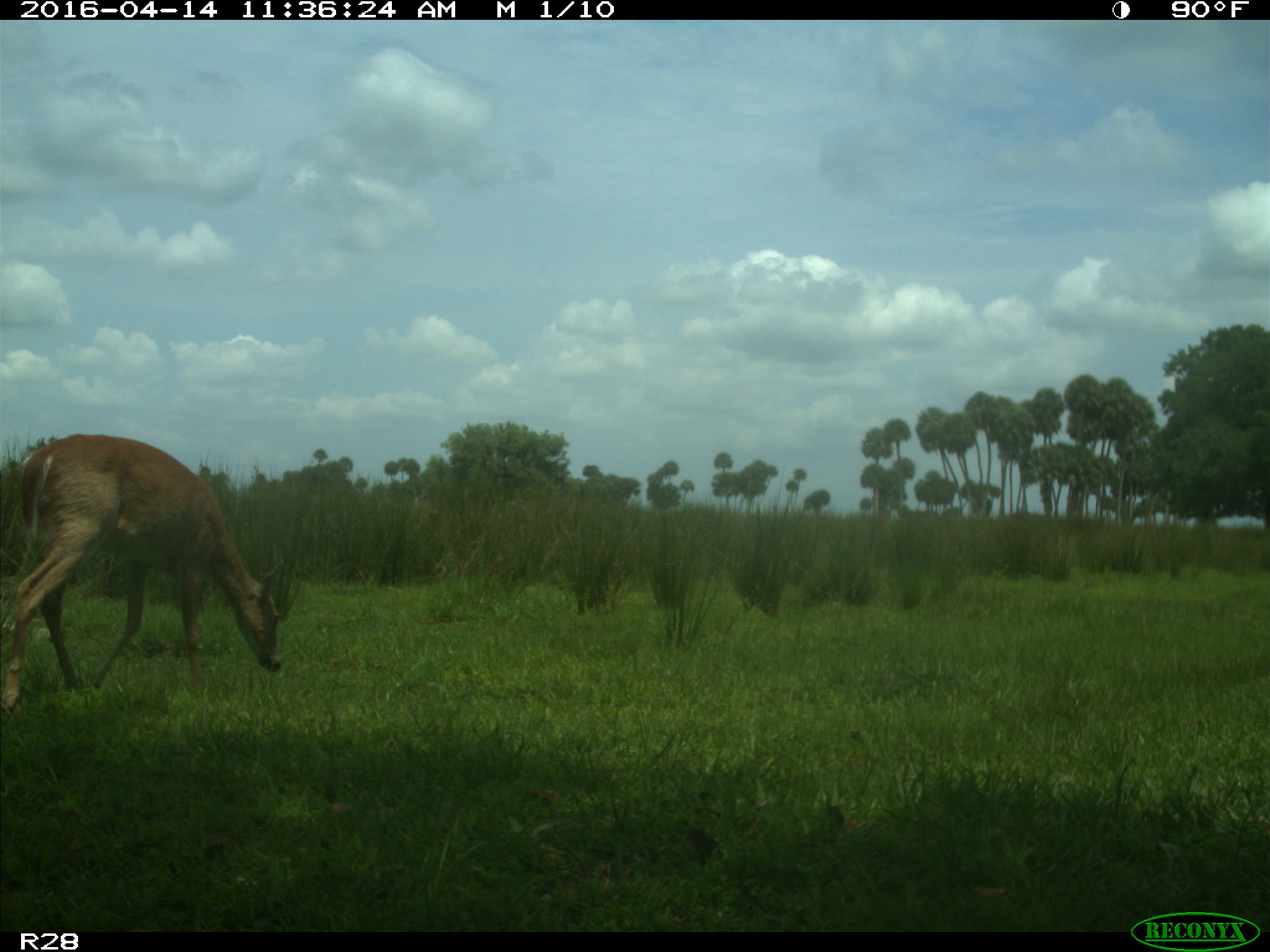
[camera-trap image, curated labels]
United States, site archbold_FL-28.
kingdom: Animalia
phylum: Chordata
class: Mammalia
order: Artiodactyla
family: Cervidae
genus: Odocoileus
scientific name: Odocoileus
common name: deer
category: unidentified deer